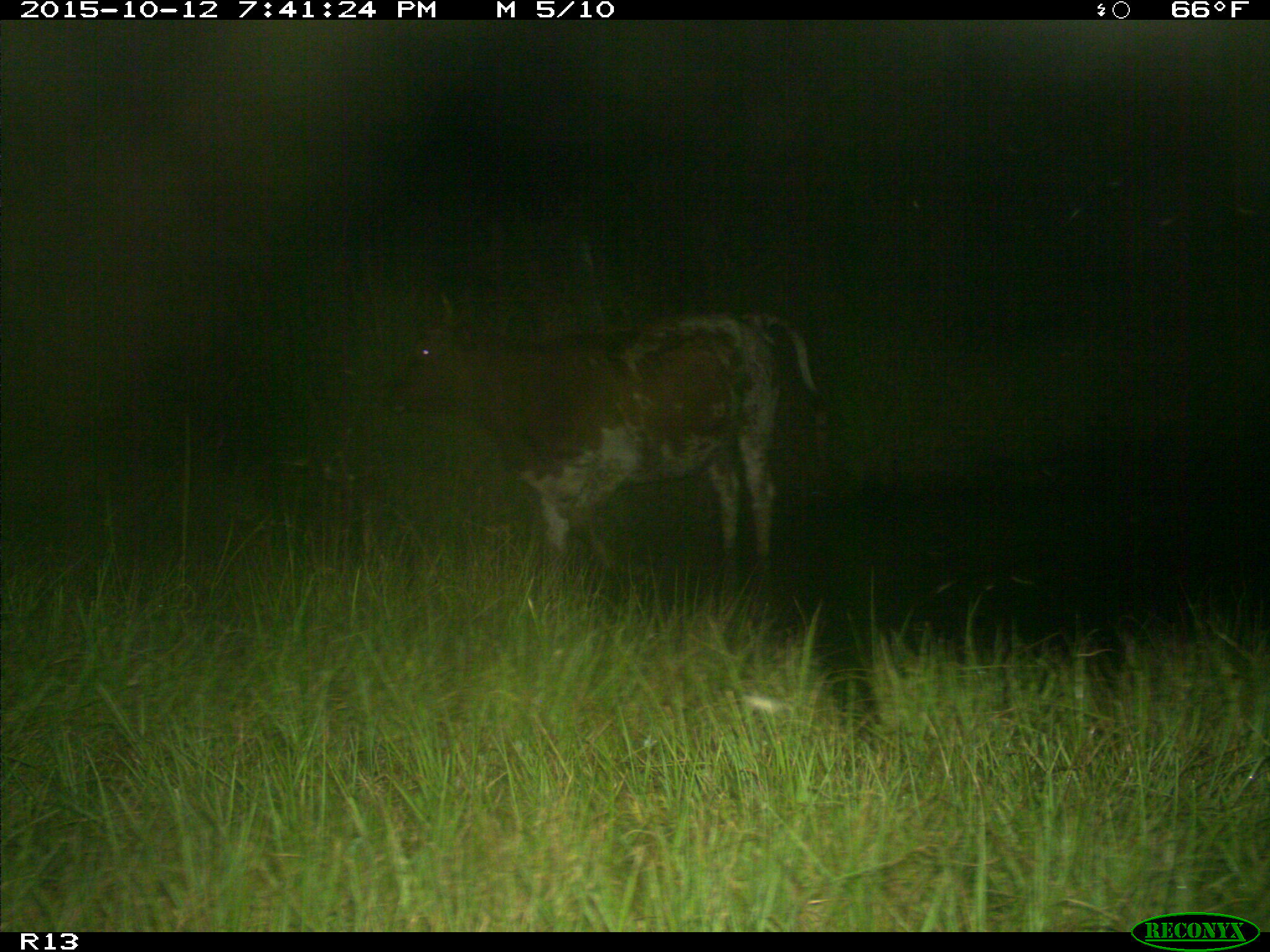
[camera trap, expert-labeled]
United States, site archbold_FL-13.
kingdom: Animalia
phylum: Chordata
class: Mammalia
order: Artiodactyla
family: Bovidae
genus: Bos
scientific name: Bos taurus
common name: domestic cow